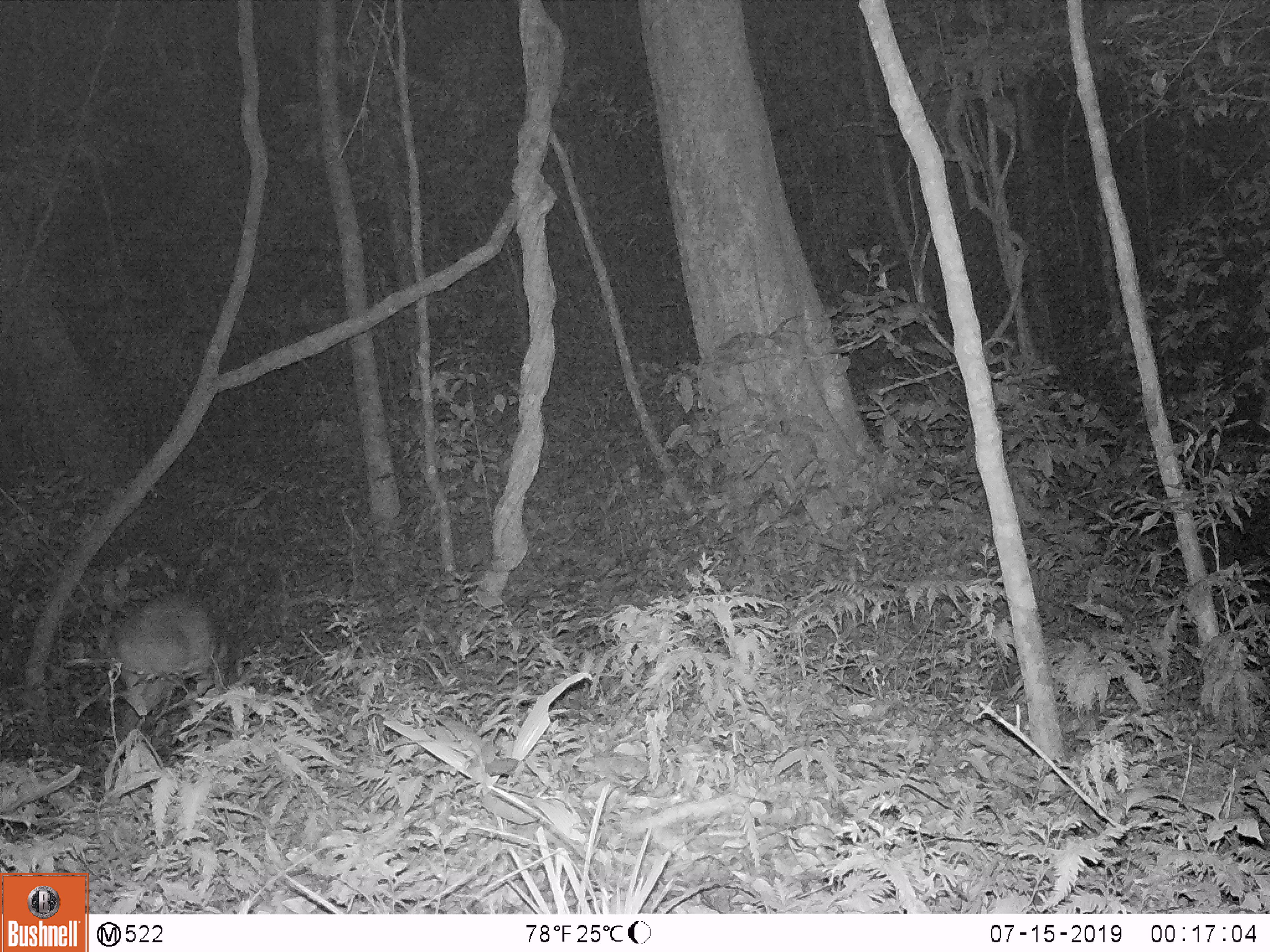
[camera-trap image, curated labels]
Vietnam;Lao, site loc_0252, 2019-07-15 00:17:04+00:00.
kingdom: Animalia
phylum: Chordata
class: Mammalia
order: Artiodactyla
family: Cervidae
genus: Muntiacus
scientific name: Muntiacus rooseveltorum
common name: roosevelt's muntjac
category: roosevelts muntjac group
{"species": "roosevelts muntjac group (roosevelt's muntjac) (Muntiacus rooseveltorum)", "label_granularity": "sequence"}